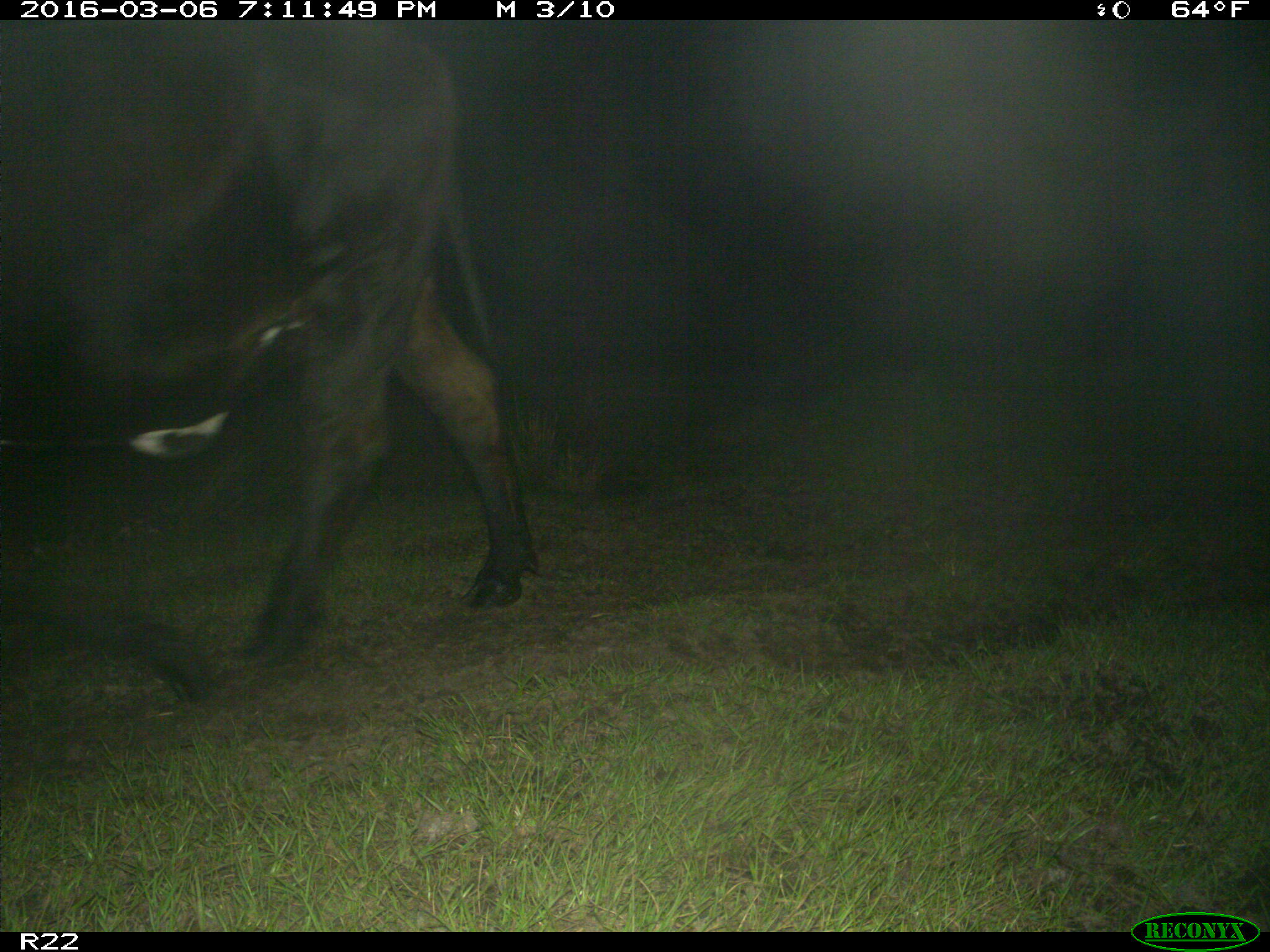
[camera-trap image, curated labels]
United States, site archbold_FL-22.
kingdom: Animalia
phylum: Chordata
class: Mammalia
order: Artiodactyla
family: Bovidae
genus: Bos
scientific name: Bos taurus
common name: domestic cow